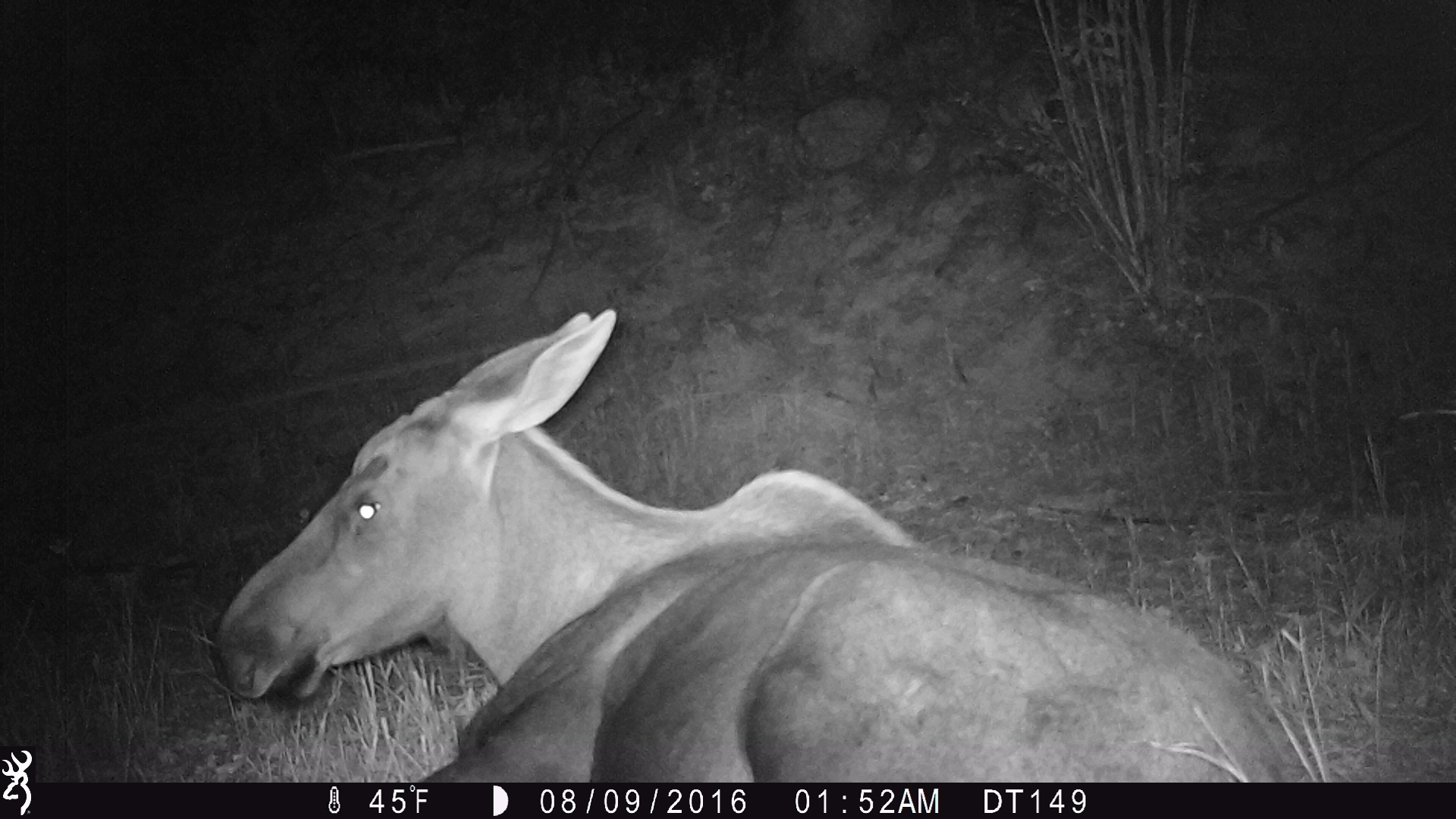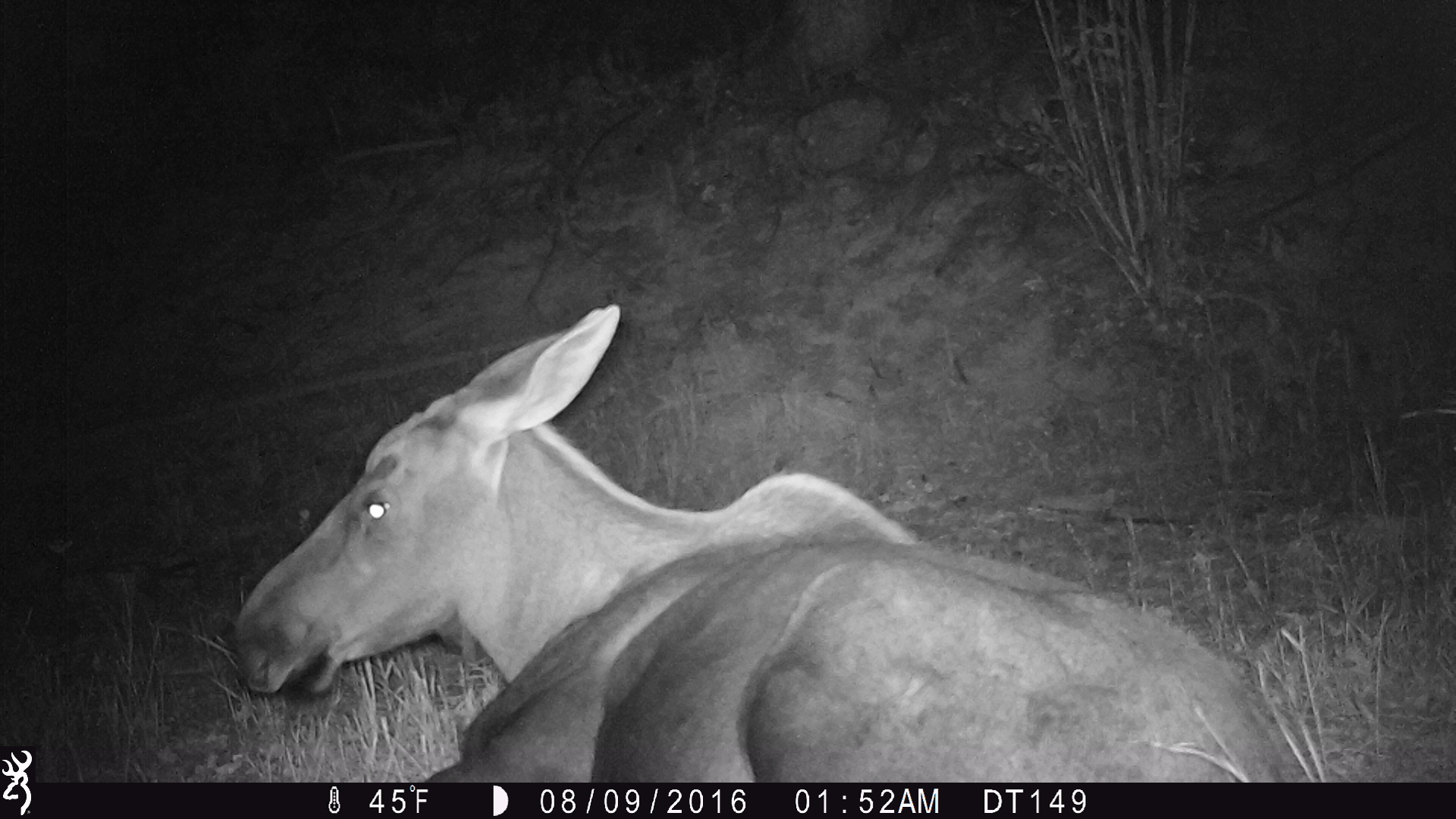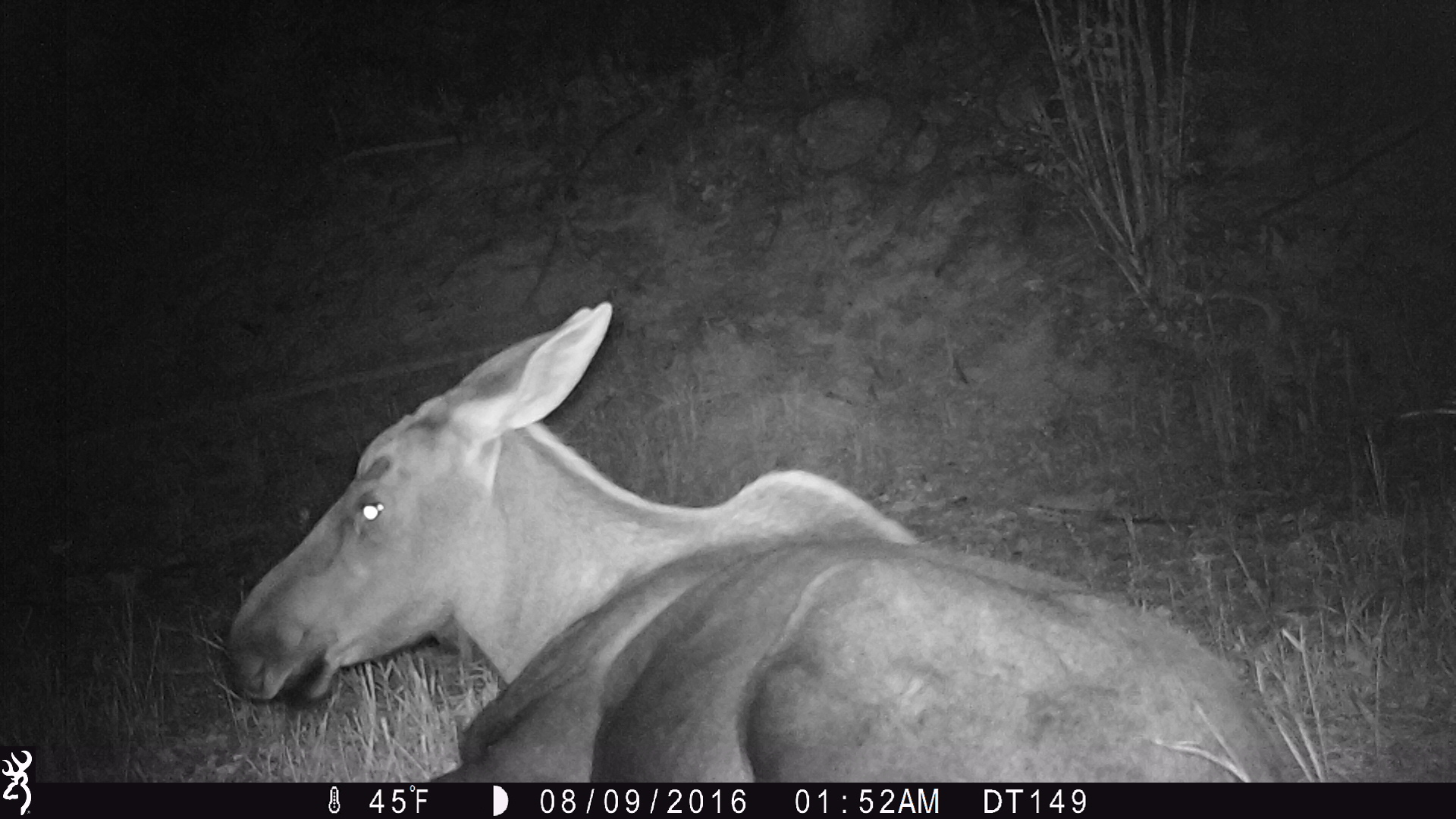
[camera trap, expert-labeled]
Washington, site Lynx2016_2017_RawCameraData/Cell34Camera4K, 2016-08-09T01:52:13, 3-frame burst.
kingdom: Animalia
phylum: Chordata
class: Mammalia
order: Artiodactyla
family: Cervidae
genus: Alces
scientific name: Alces alces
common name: moose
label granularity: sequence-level